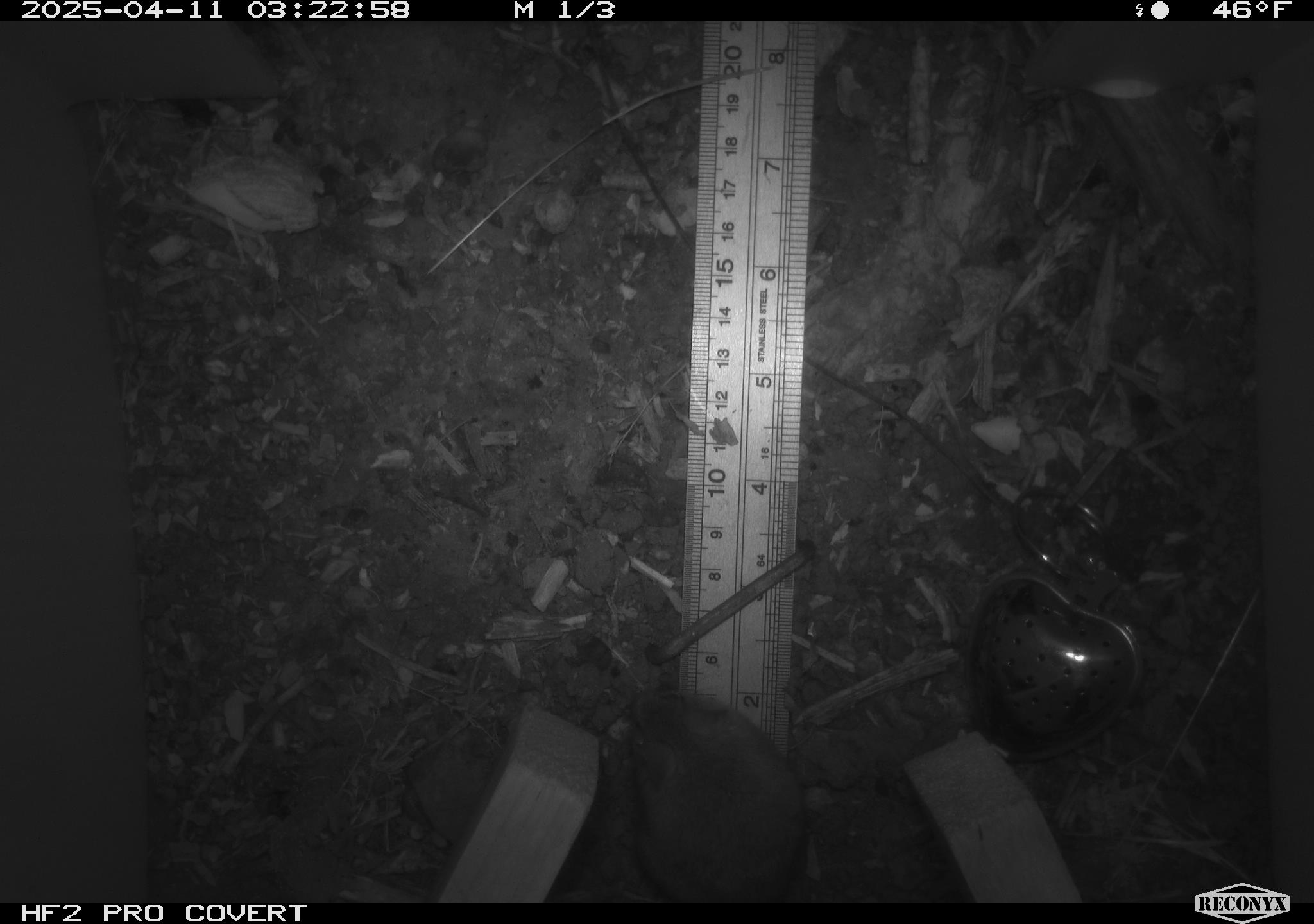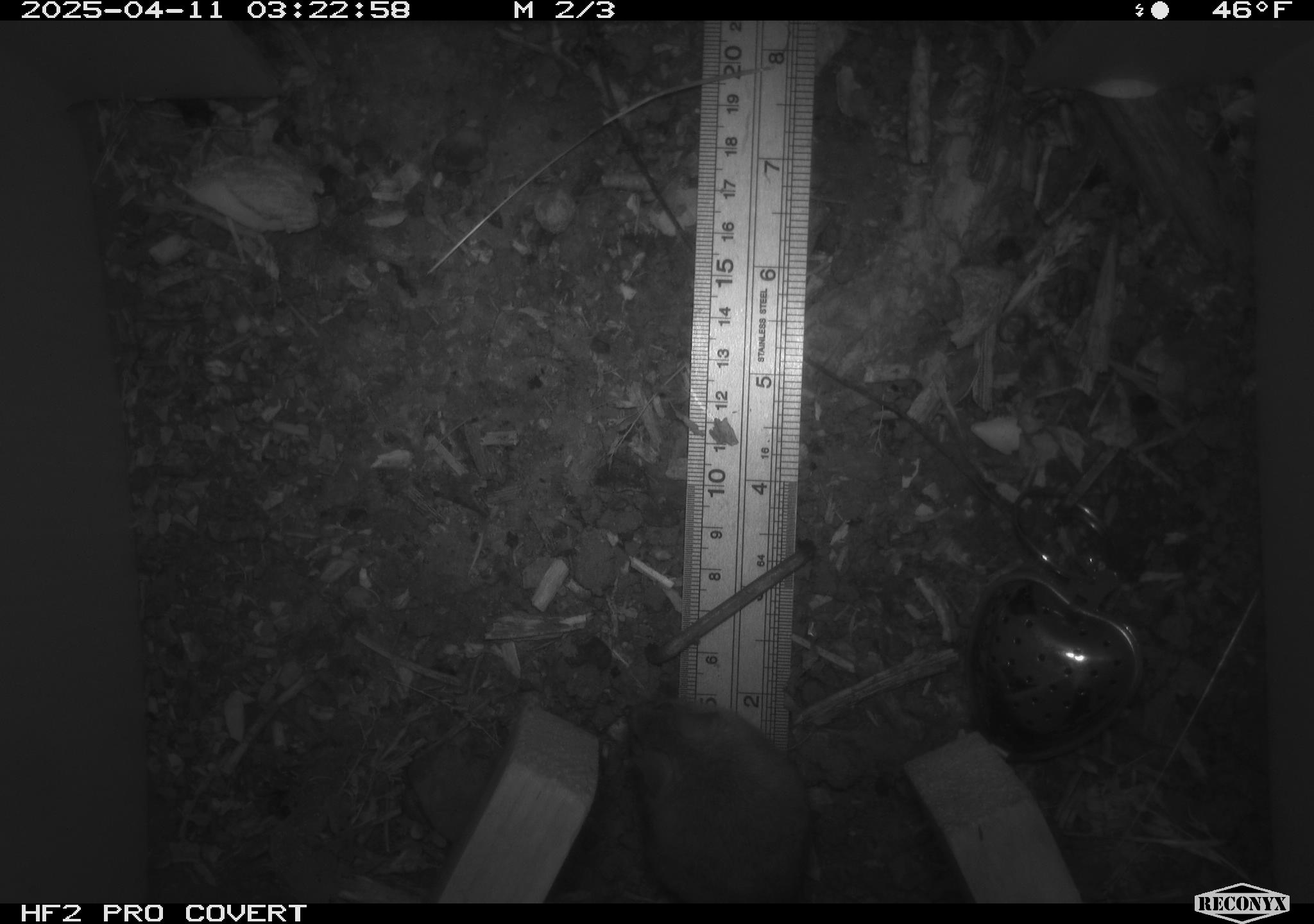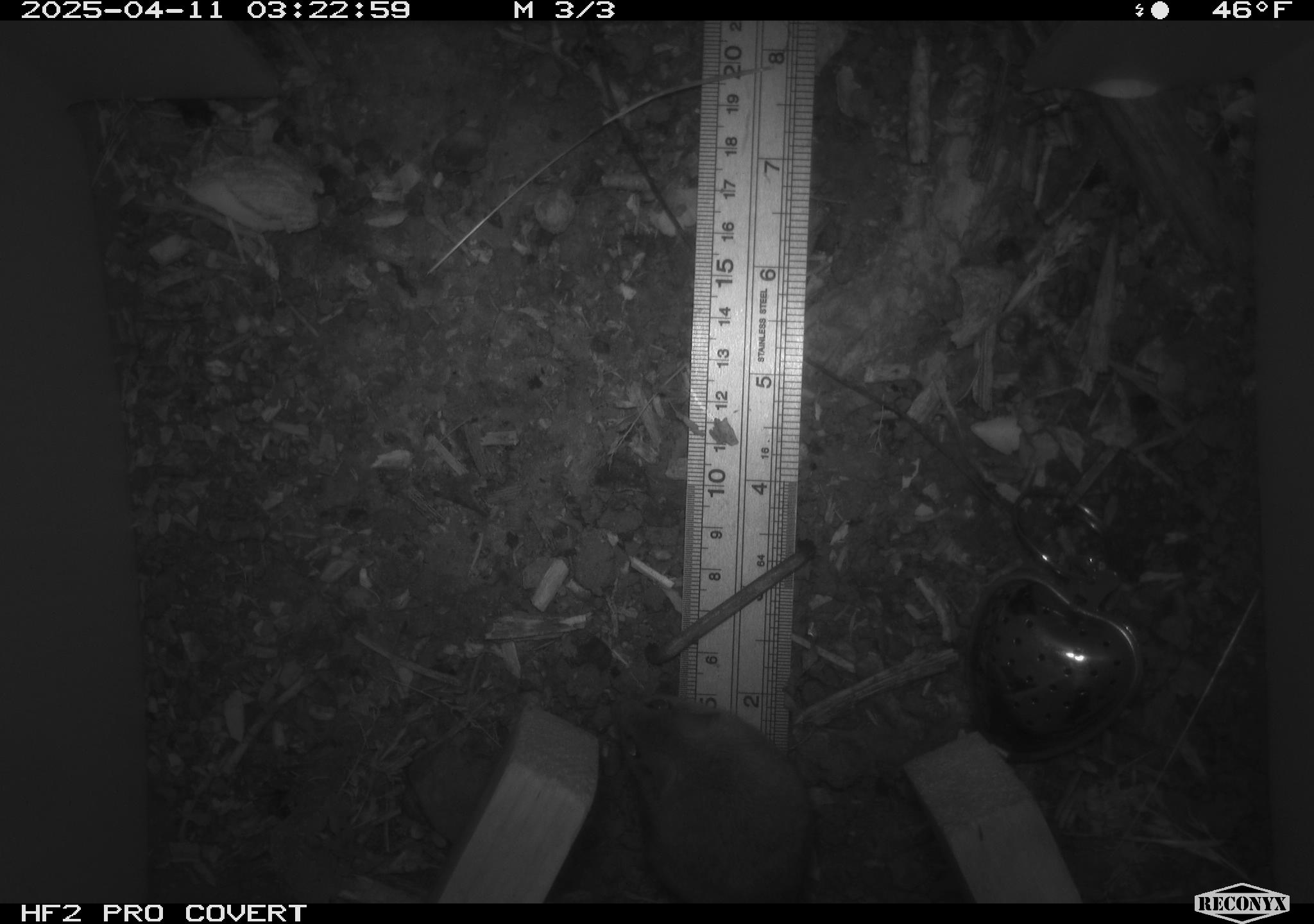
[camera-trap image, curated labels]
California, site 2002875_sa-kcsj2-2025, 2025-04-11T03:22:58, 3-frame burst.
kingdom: Animalia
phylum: Chordata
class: Mammalia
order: Rodentia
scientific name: Rodentia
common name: rodent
Rodent (Rodentia).